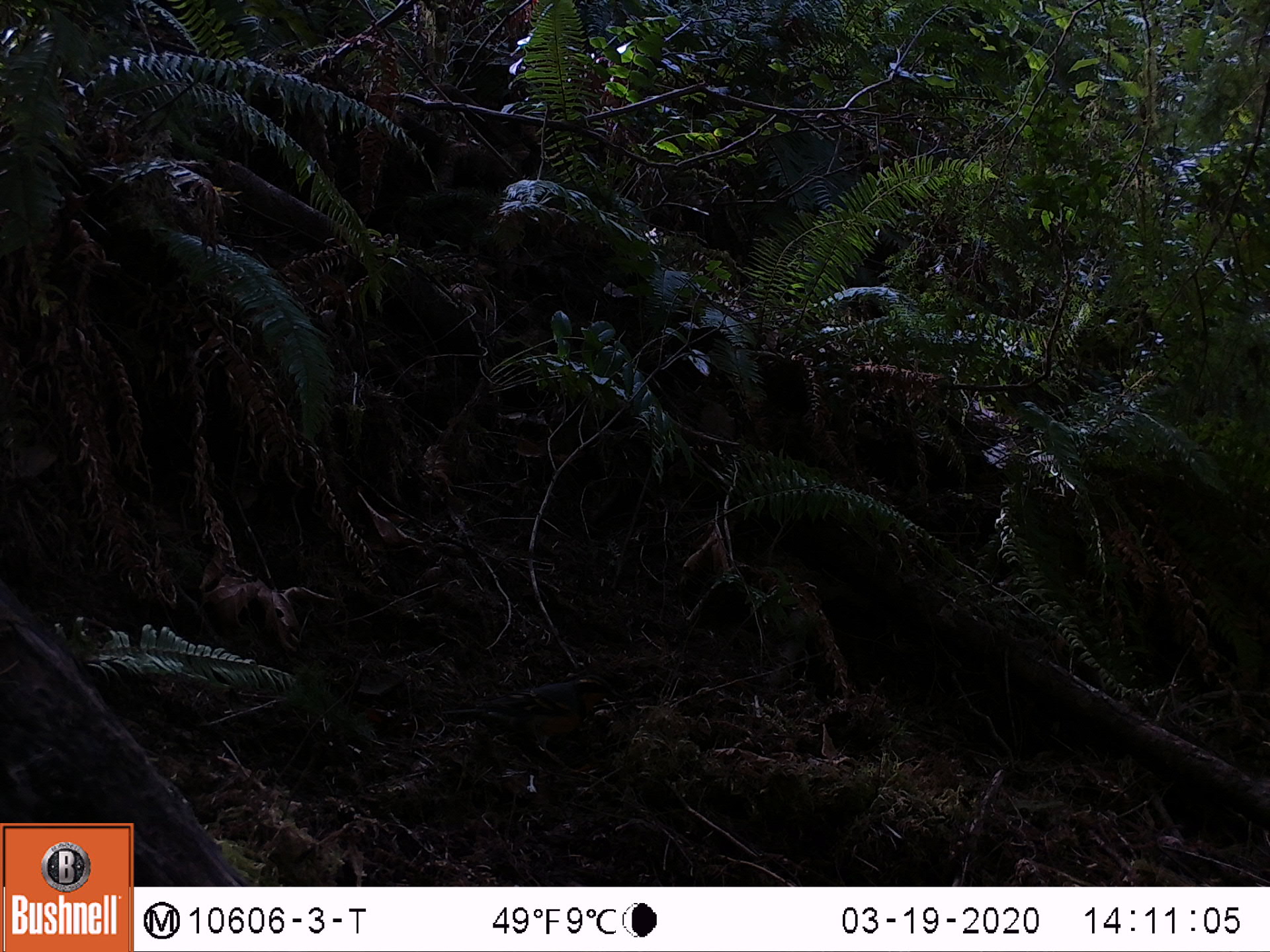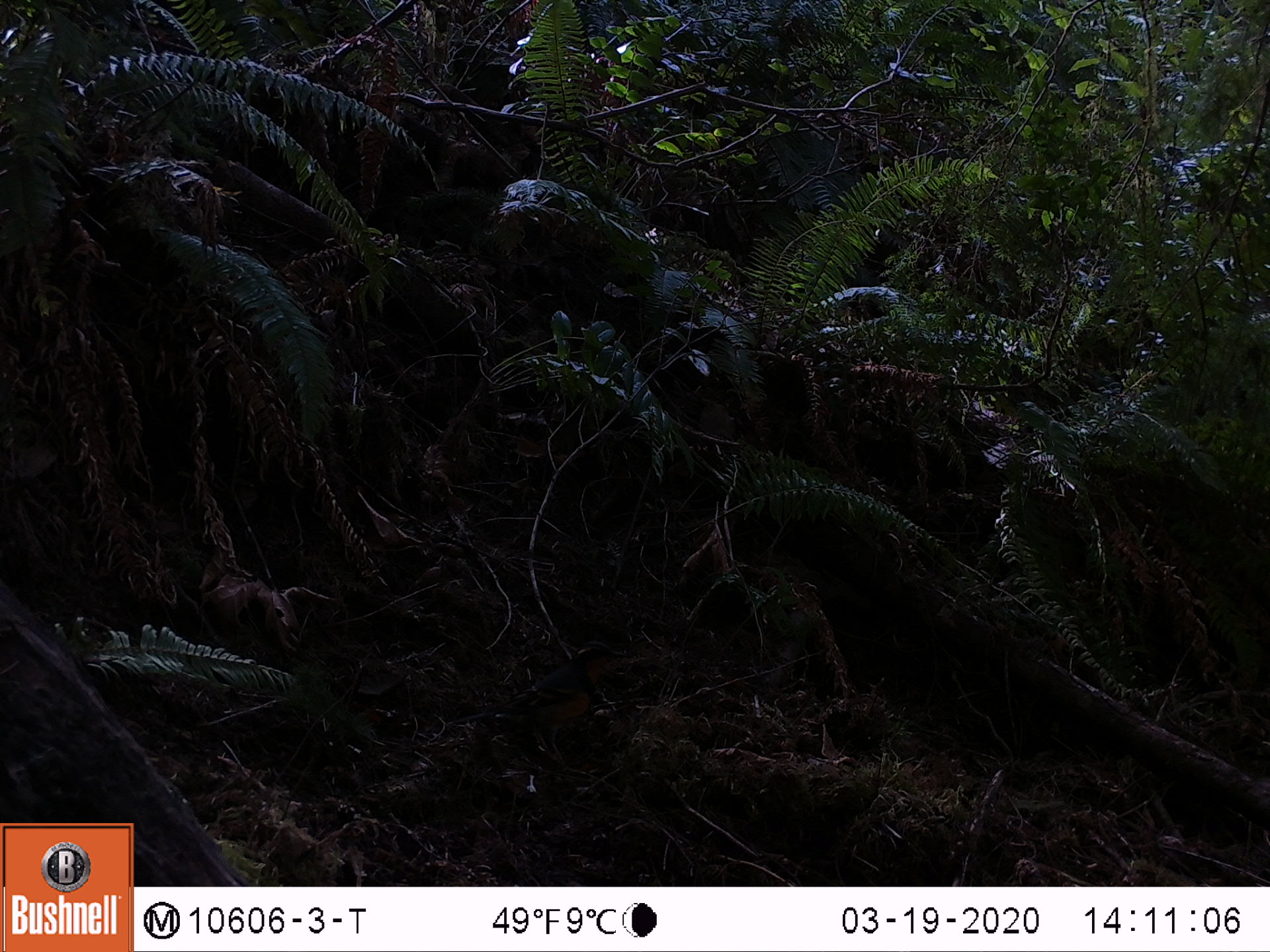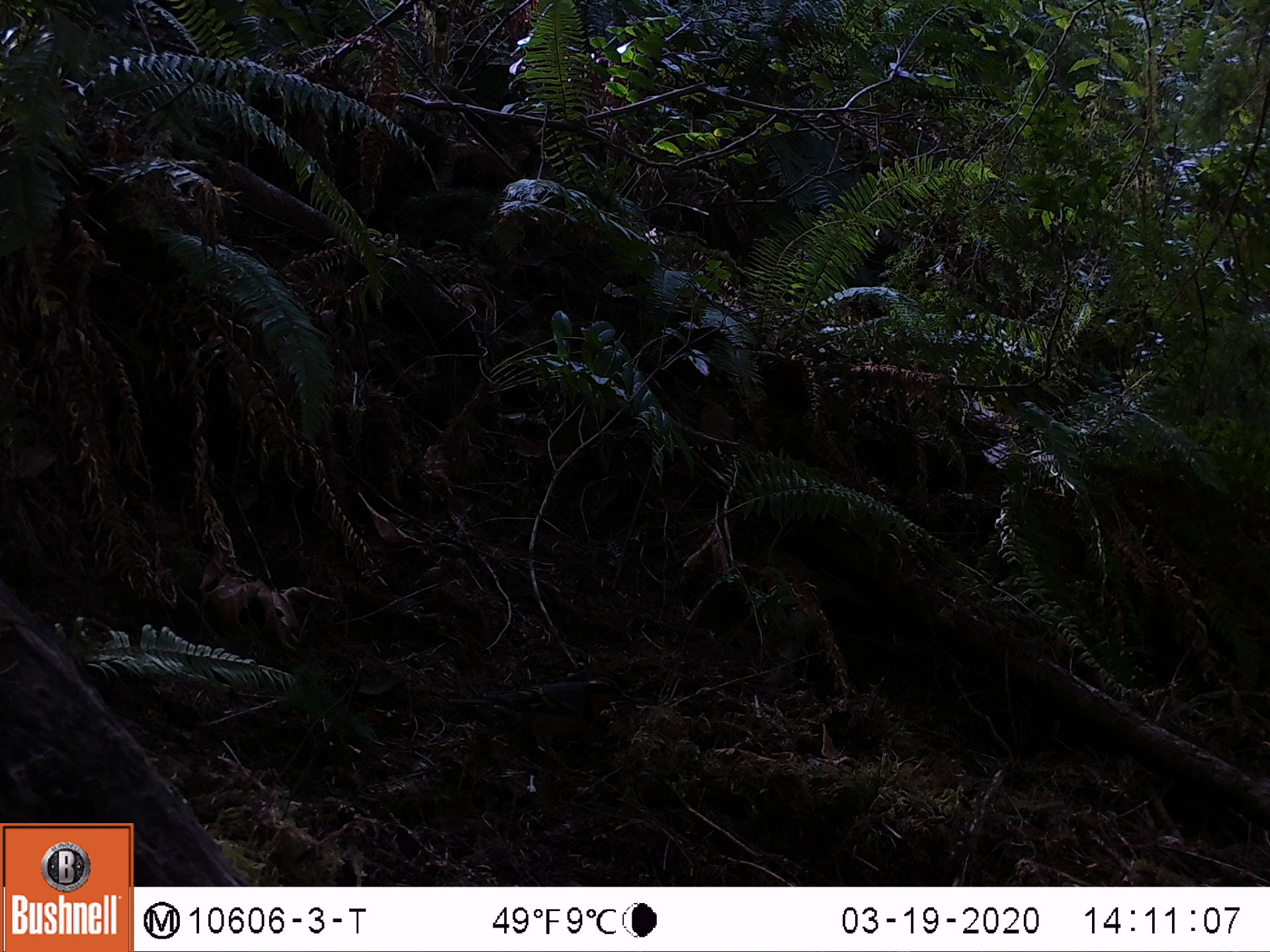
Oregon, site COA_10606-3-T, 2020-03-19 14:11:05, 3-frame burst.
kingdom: Animalia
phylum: Chordata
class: Aves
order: Passeriformes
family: Turdidae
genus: Ixoreus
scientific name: Ixoreus naevius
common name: varied thrush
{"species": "varied thrush (Ixoreus naevius)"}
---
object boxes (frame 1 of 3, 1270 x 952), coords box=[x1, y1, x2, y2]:
varied thrush: box=[452, 673, 622, 770]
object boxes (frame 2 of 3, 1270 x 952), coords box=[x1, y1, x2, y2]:
varied thrush: box=[456, 642, 626, 757]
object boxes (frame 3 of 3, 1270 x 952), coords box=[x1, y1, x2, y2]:
varied thrush: box=[450, 676, 627, 762]